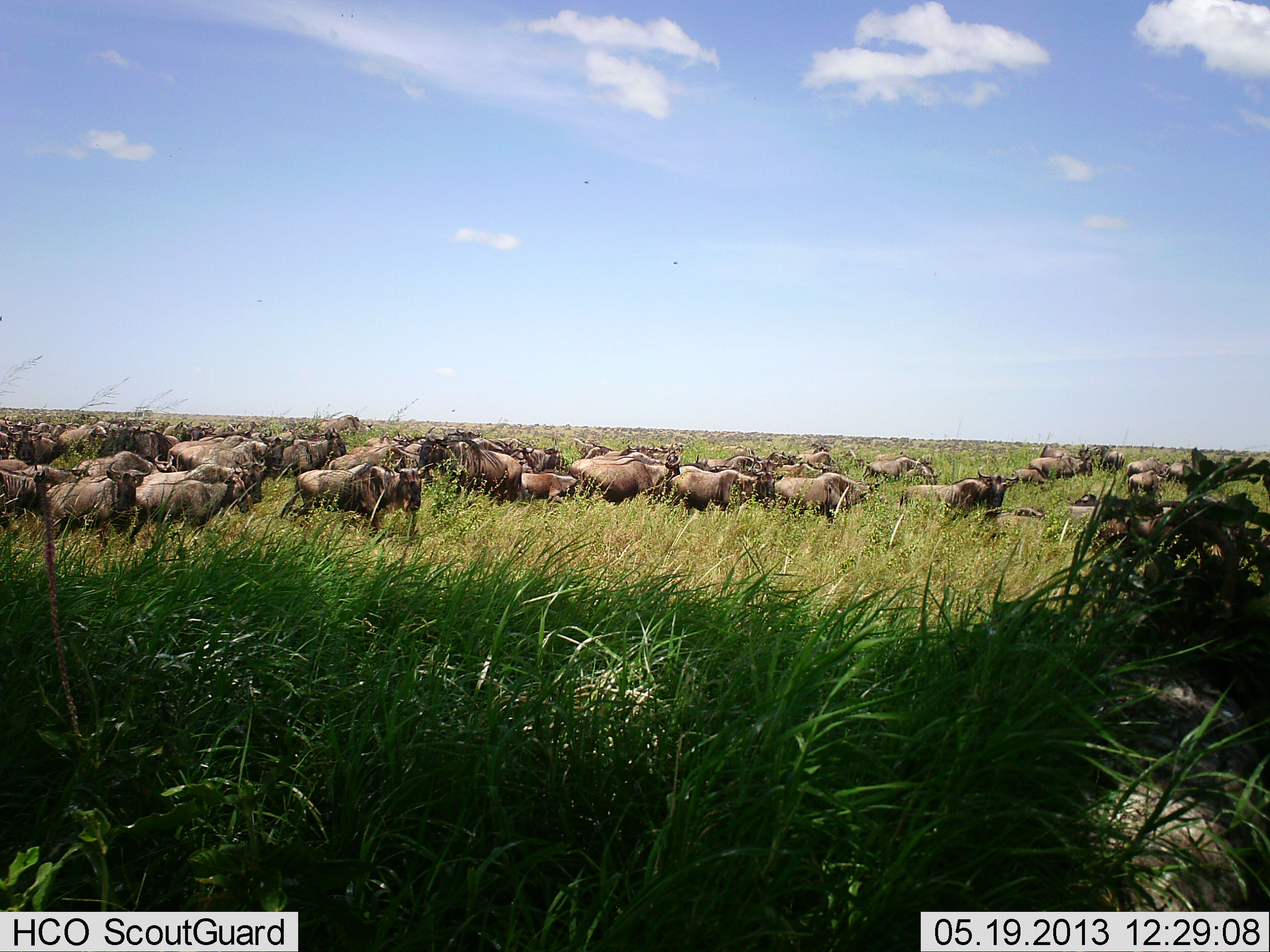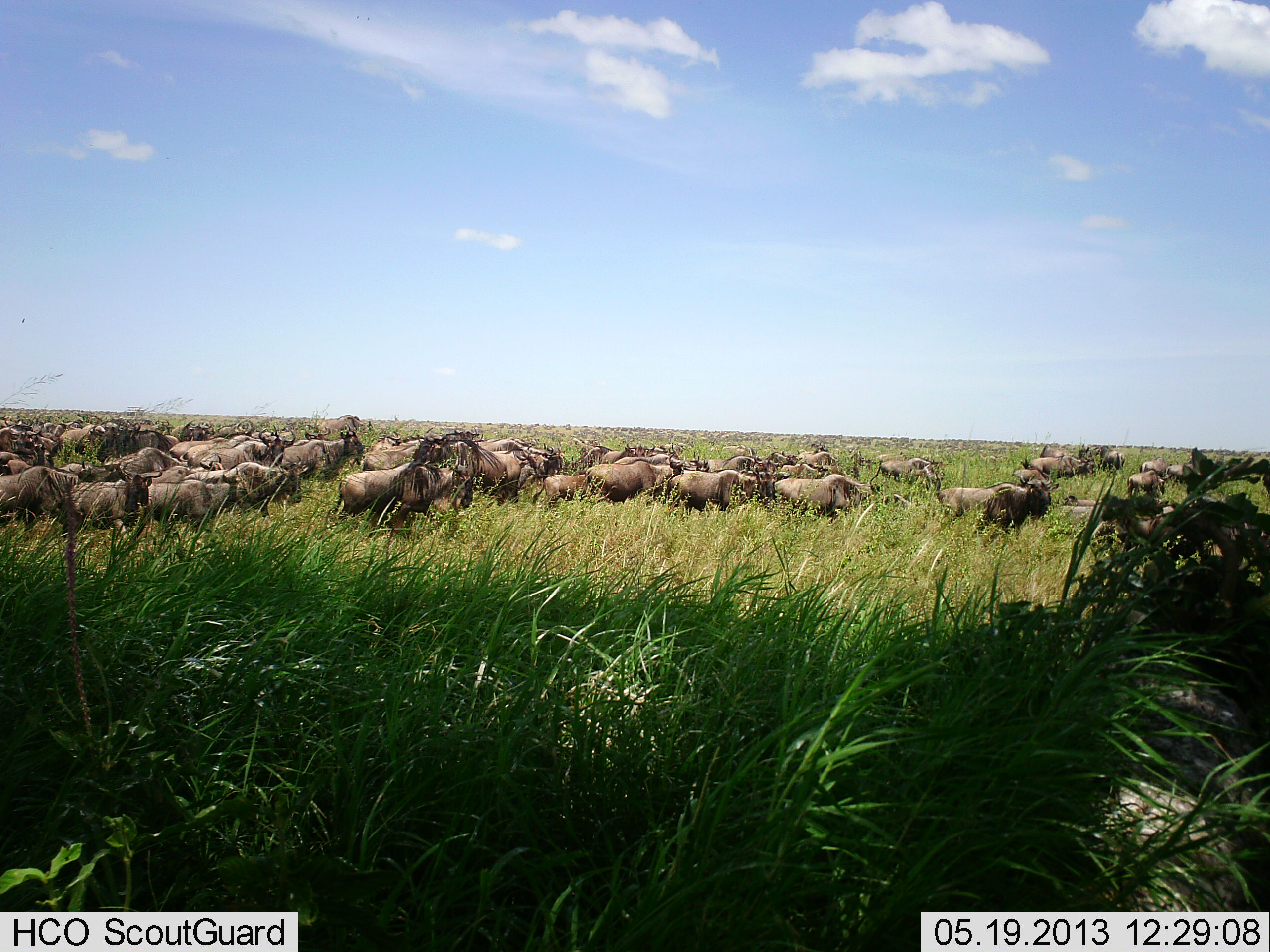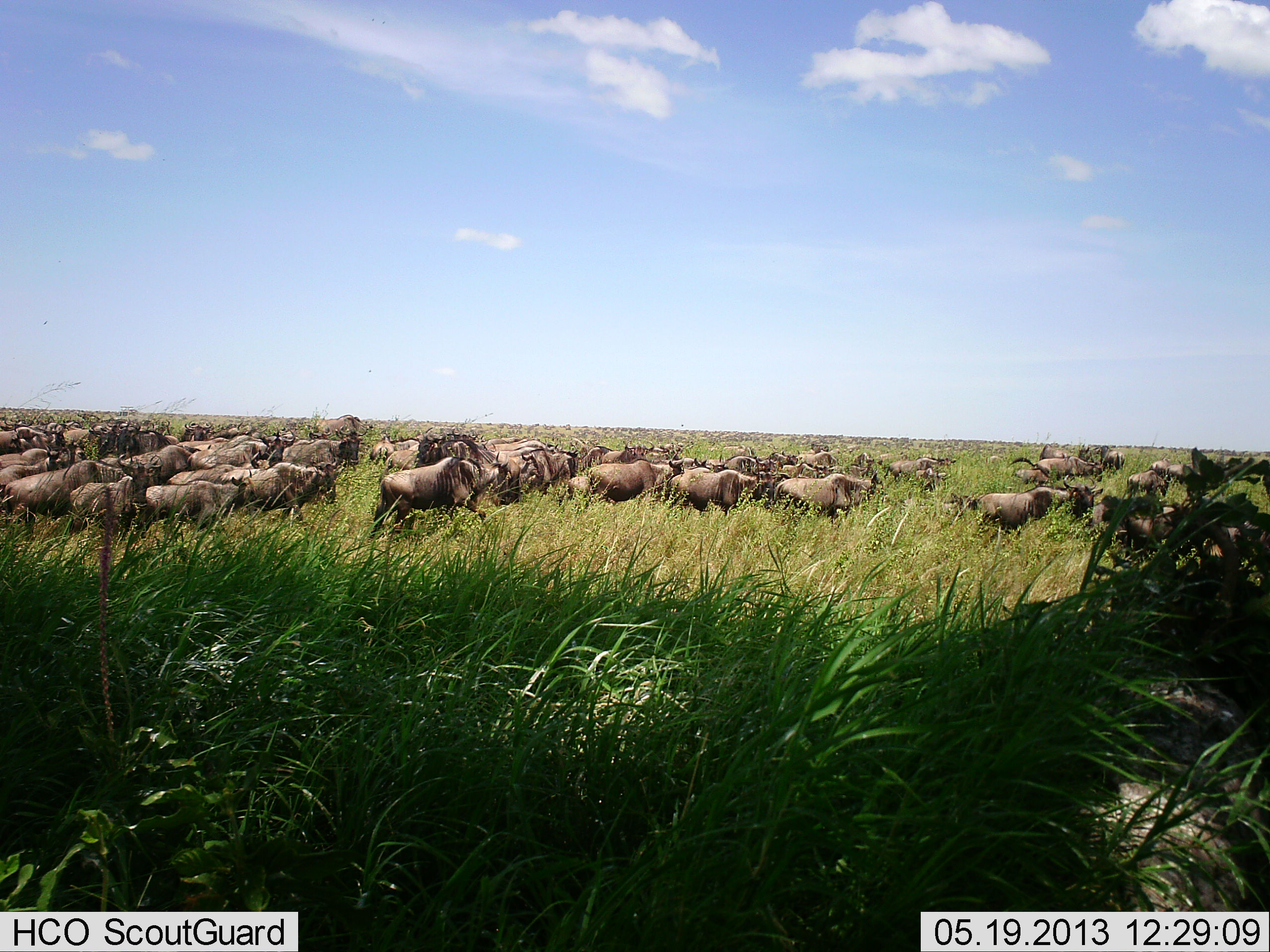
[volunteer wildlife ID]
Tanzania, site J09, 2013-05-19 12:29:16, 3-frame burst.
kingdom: Animalia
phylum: Chordata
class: Mammalia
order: Artiodactyla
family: Bovidae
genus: Connochaetes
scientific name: Connochaetes taurinus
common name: blue wildebeest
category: wildebeest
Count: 51+.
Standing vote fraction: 40%.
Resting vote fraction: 0%.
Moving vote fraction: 100%.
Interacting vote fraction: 0%.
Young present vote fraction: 0%.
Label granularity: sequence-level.